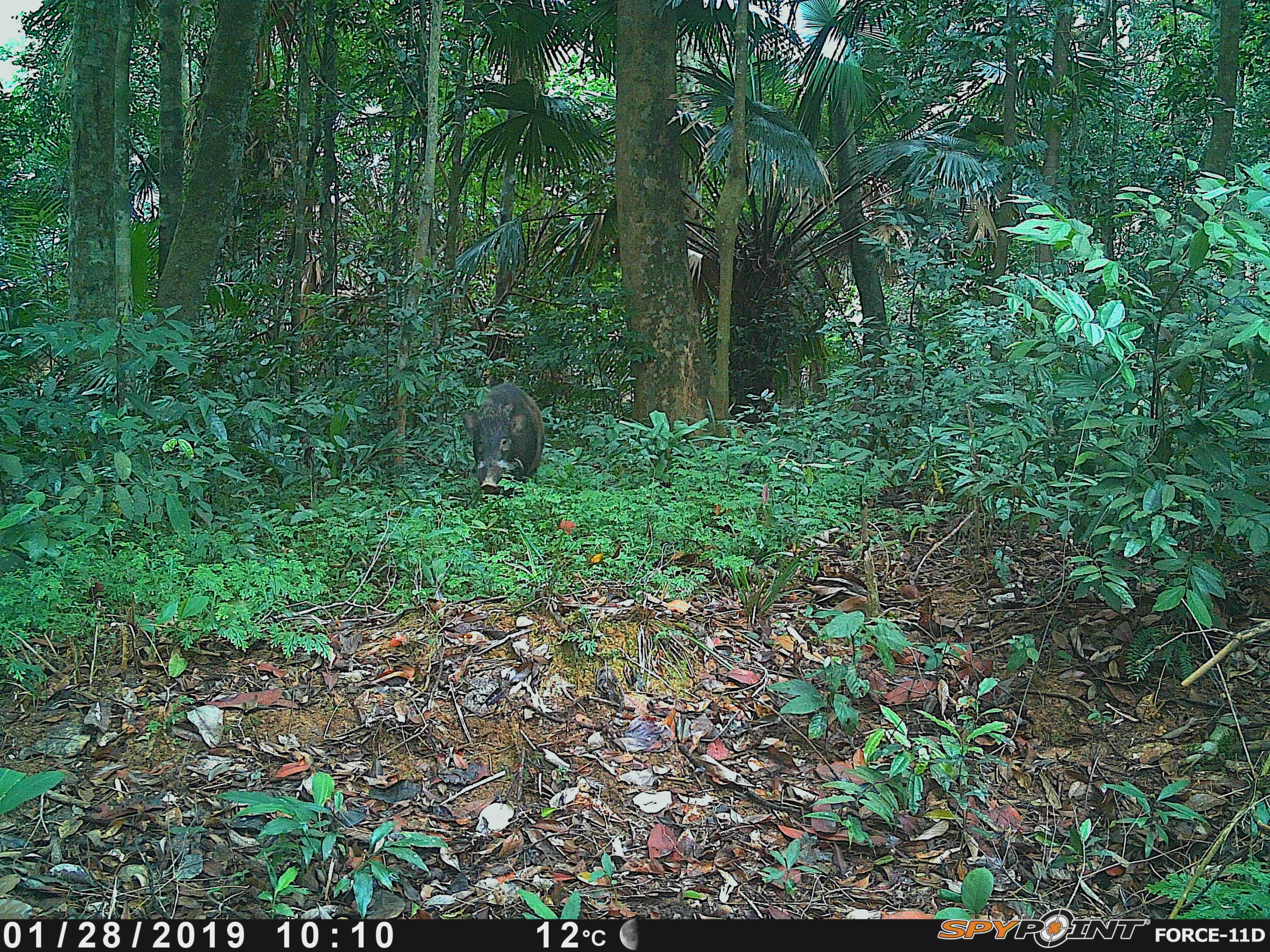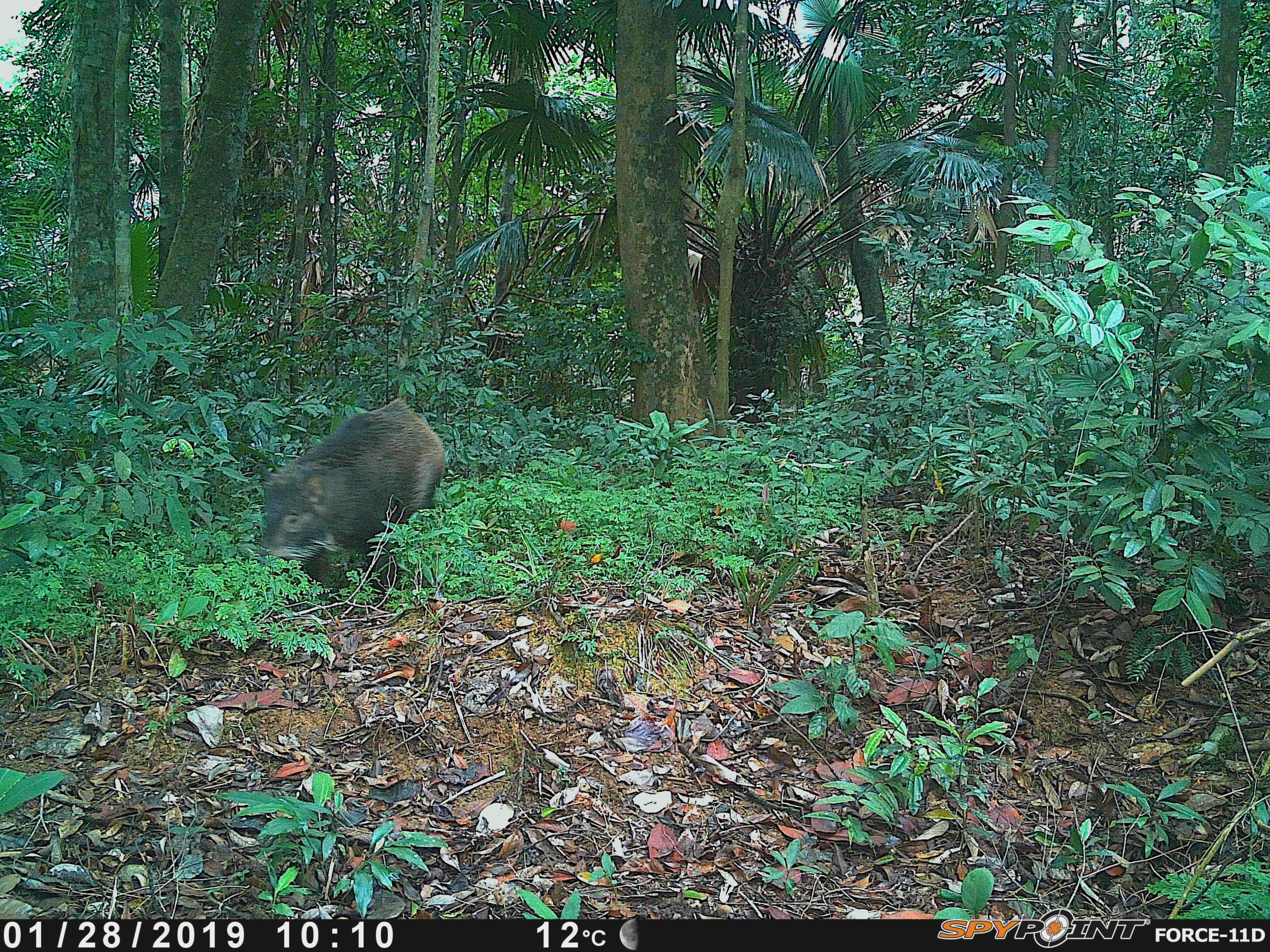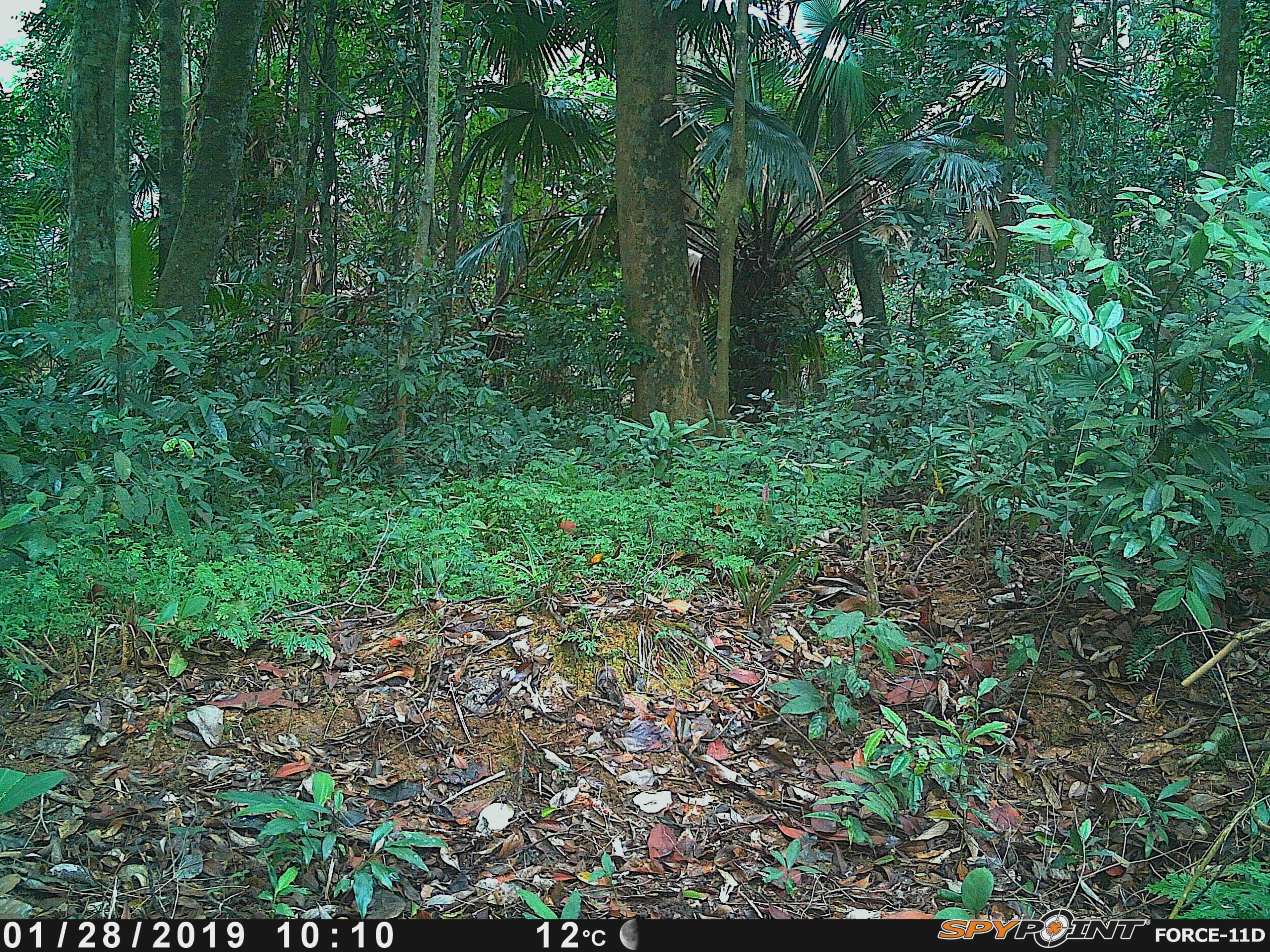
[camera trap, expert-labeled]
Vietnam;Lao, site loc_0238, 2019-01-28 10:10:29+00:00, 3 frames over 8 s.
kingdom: Animalia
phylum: Chordata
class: Mammalia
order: Artiodactyla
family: Suidae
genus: Sus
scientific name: Sus scrofa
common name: eurasian wild pig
Eurasian wild pig (Sus scrofa). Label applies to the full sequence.